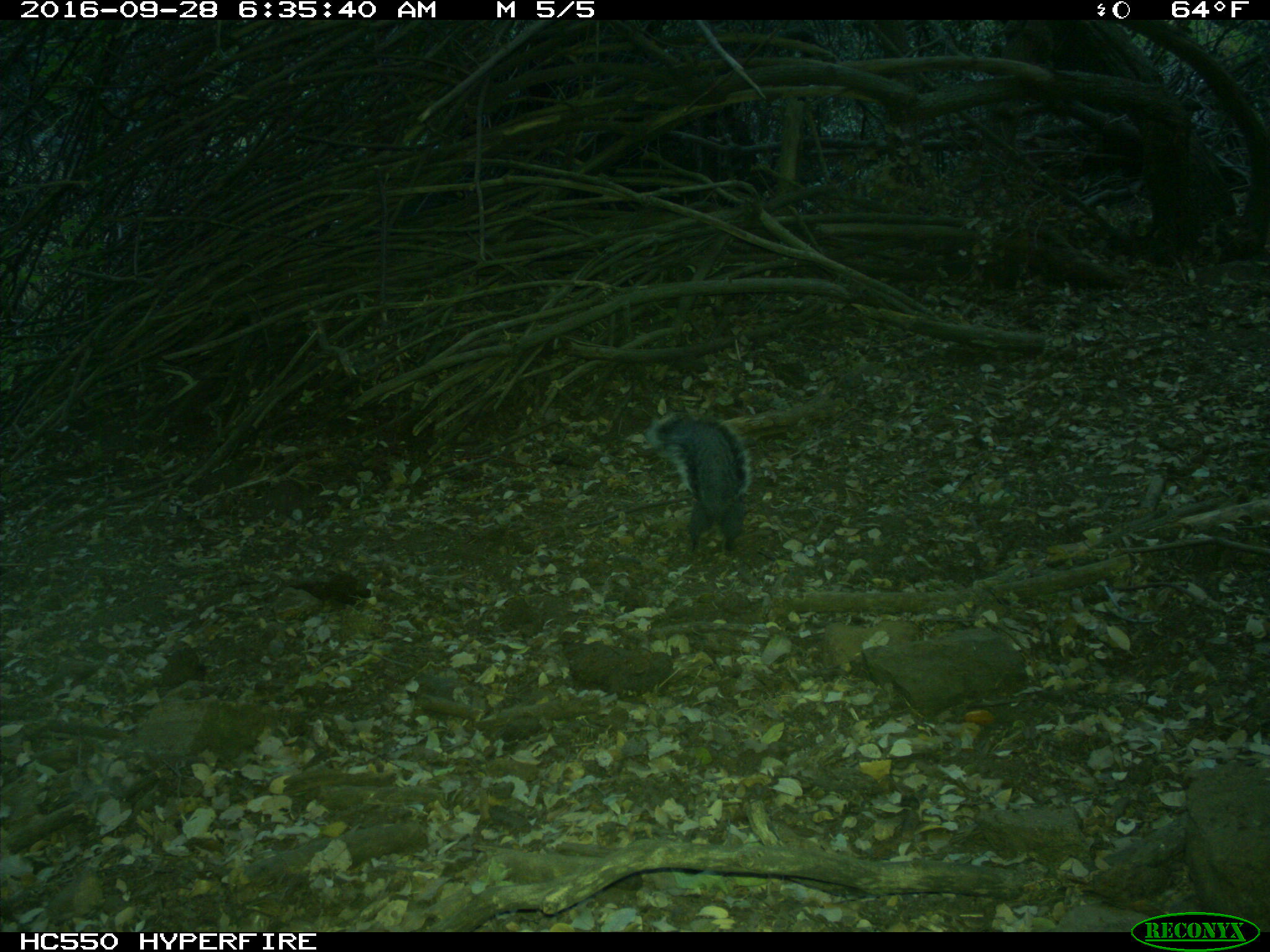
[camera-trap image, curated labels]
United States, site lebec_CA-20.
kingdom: Animalia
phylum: Chordata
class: Mammalia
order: Rodentia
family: Sciuridae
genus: Sciurus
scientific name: Sciurus carolinensis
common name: eastern gray squirrel